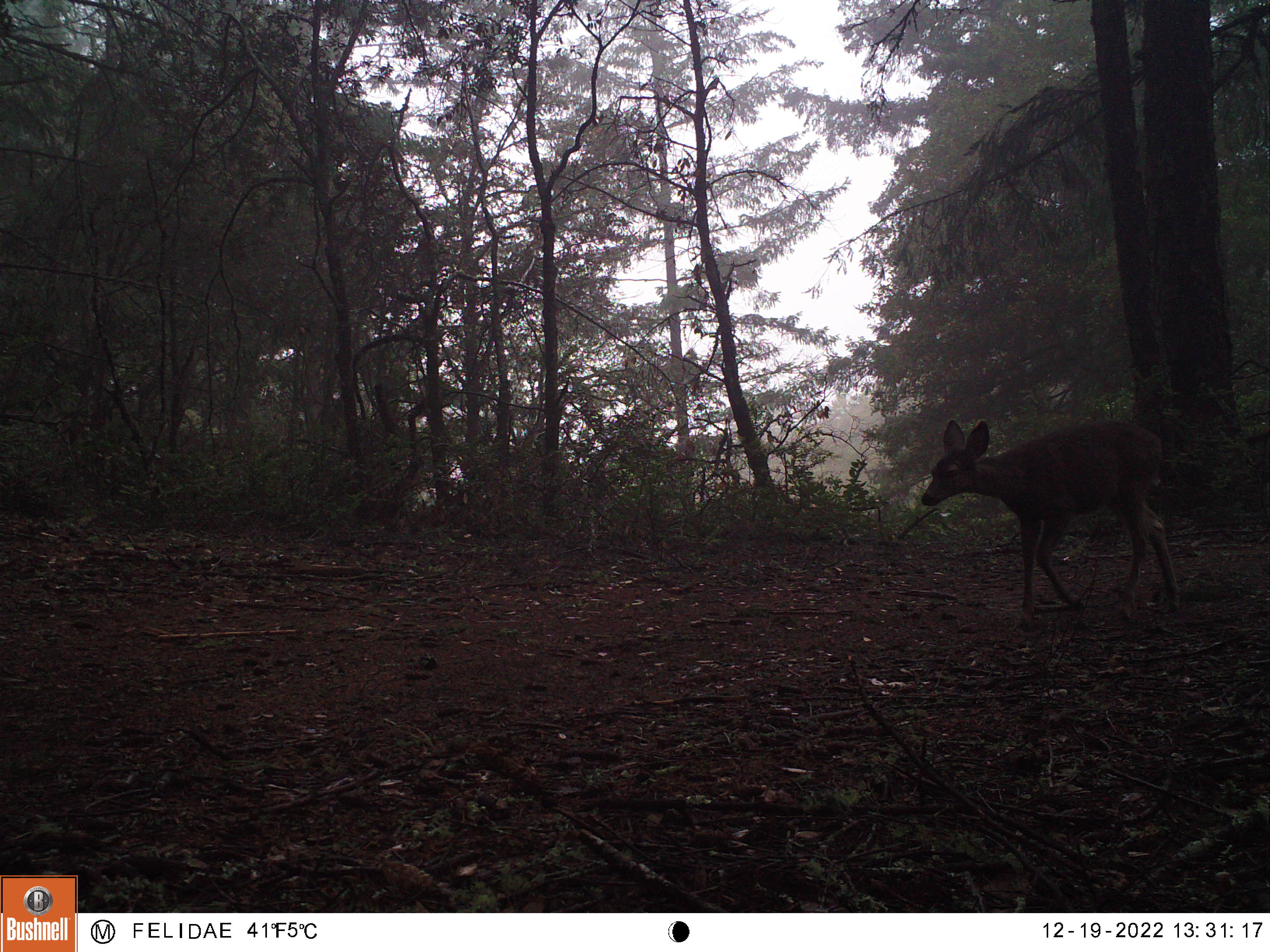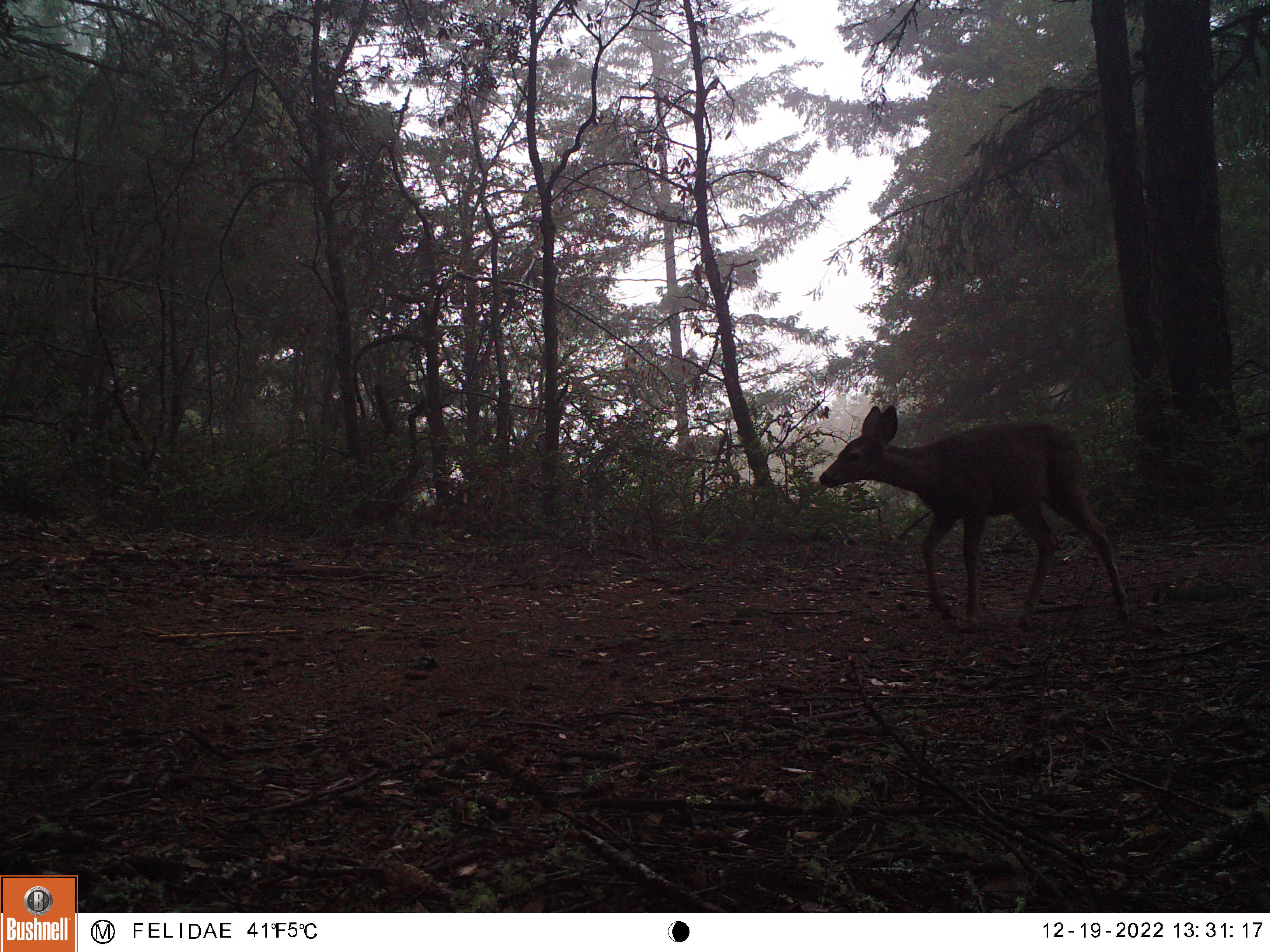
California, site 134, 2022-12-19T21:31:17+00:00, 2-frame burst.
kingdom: Animalia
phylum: Chordata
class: Mammalia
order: Artiodactyla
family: Cervidae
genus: Odocoileus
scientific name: Odocoileus hemionus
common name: mule deer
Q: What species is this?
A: Mule deer (Odocoileus hemionus).